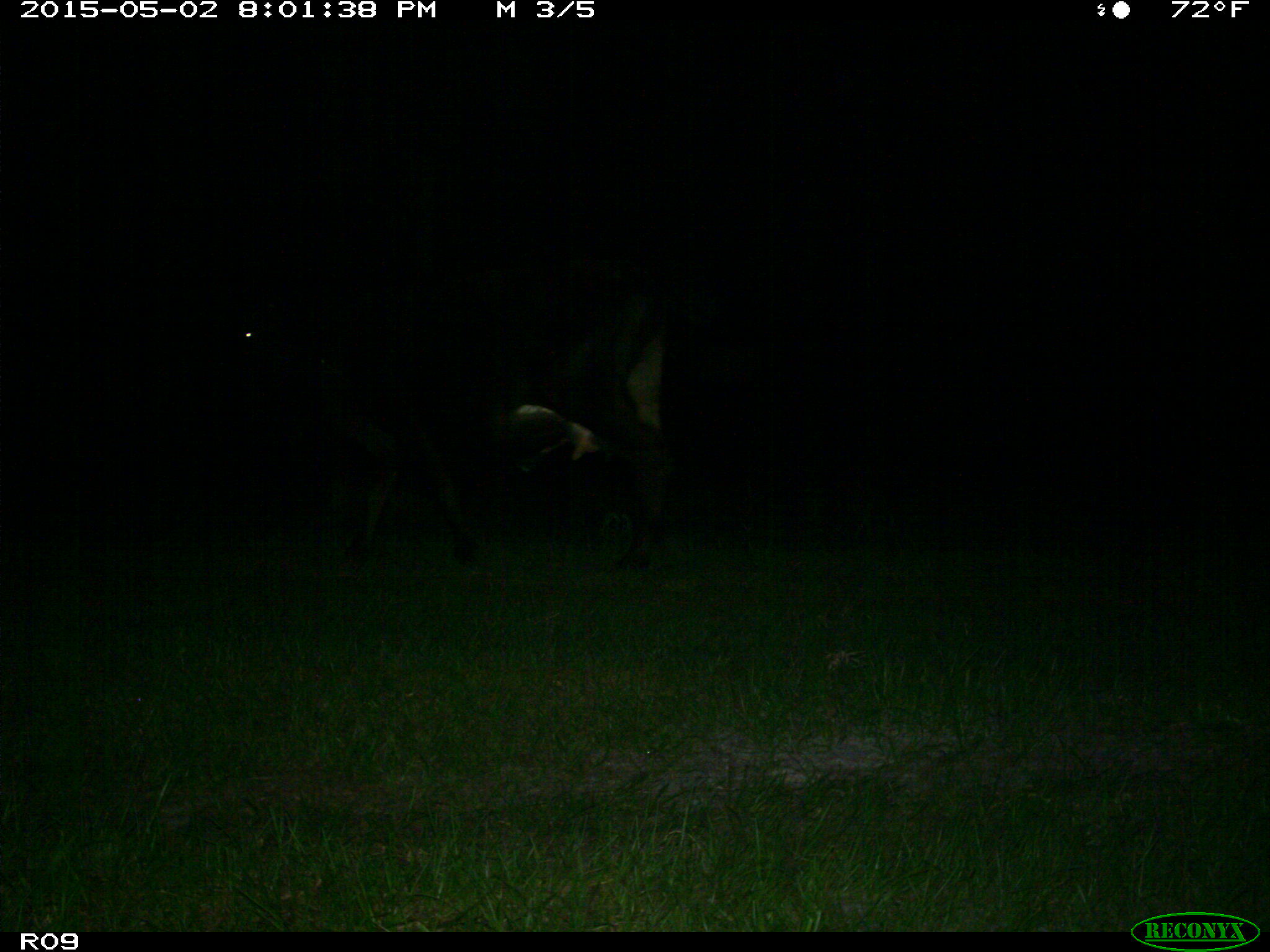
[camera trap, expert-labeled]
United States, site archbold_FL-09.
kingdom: Animalia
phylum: Chordata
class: Mammalia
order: Artiodactyla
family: Bovidae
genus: Bos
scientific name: Bos taurus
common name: domestic cow